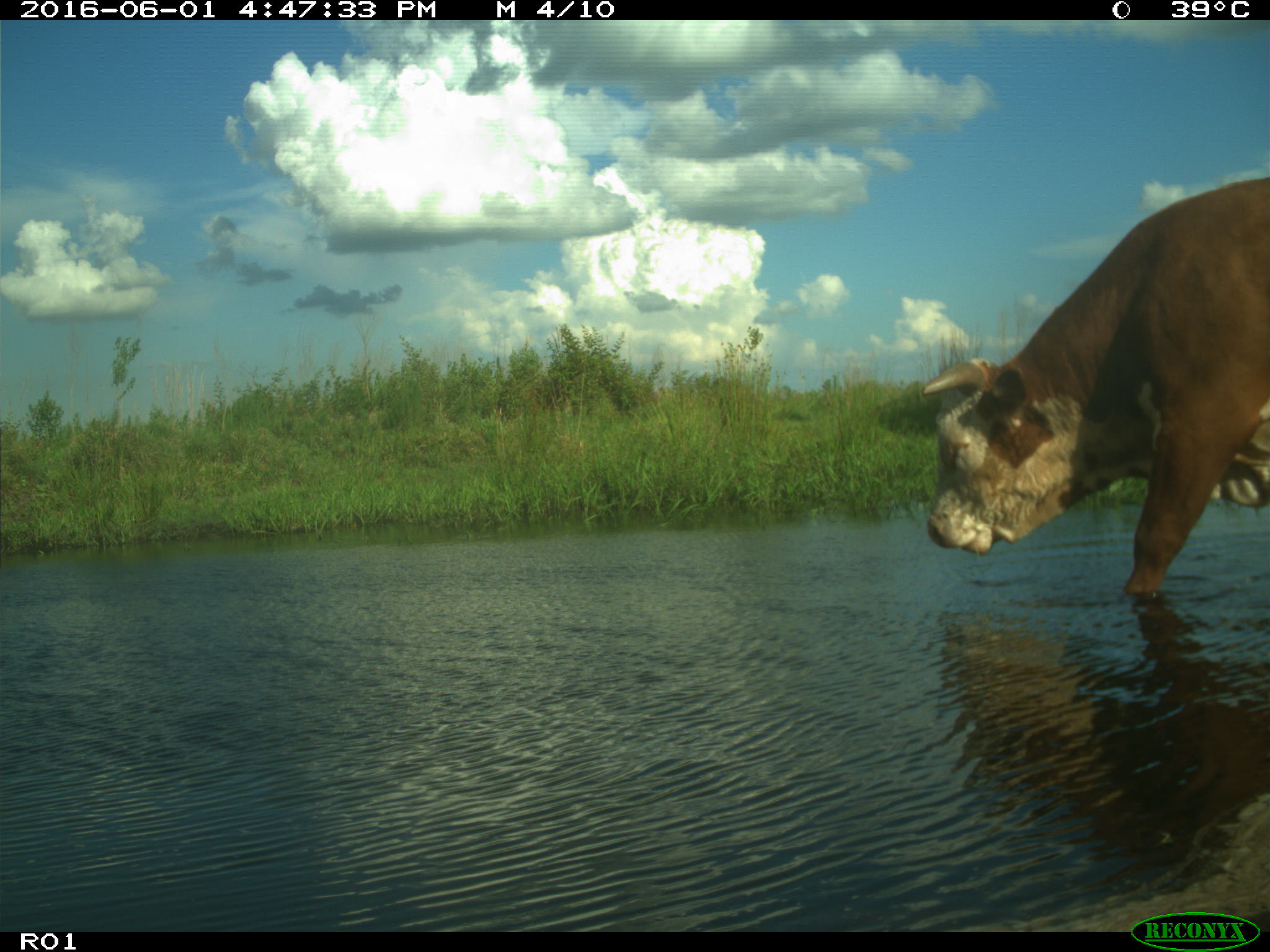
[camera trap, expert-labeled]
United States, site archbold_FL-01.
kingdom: Animalia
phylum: Chordata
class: Mammalia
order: Artiodactyla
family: Bovidae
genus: Bos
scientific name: Bos taurus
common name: domestic cow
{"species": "Bos taurus (domestic cow)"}